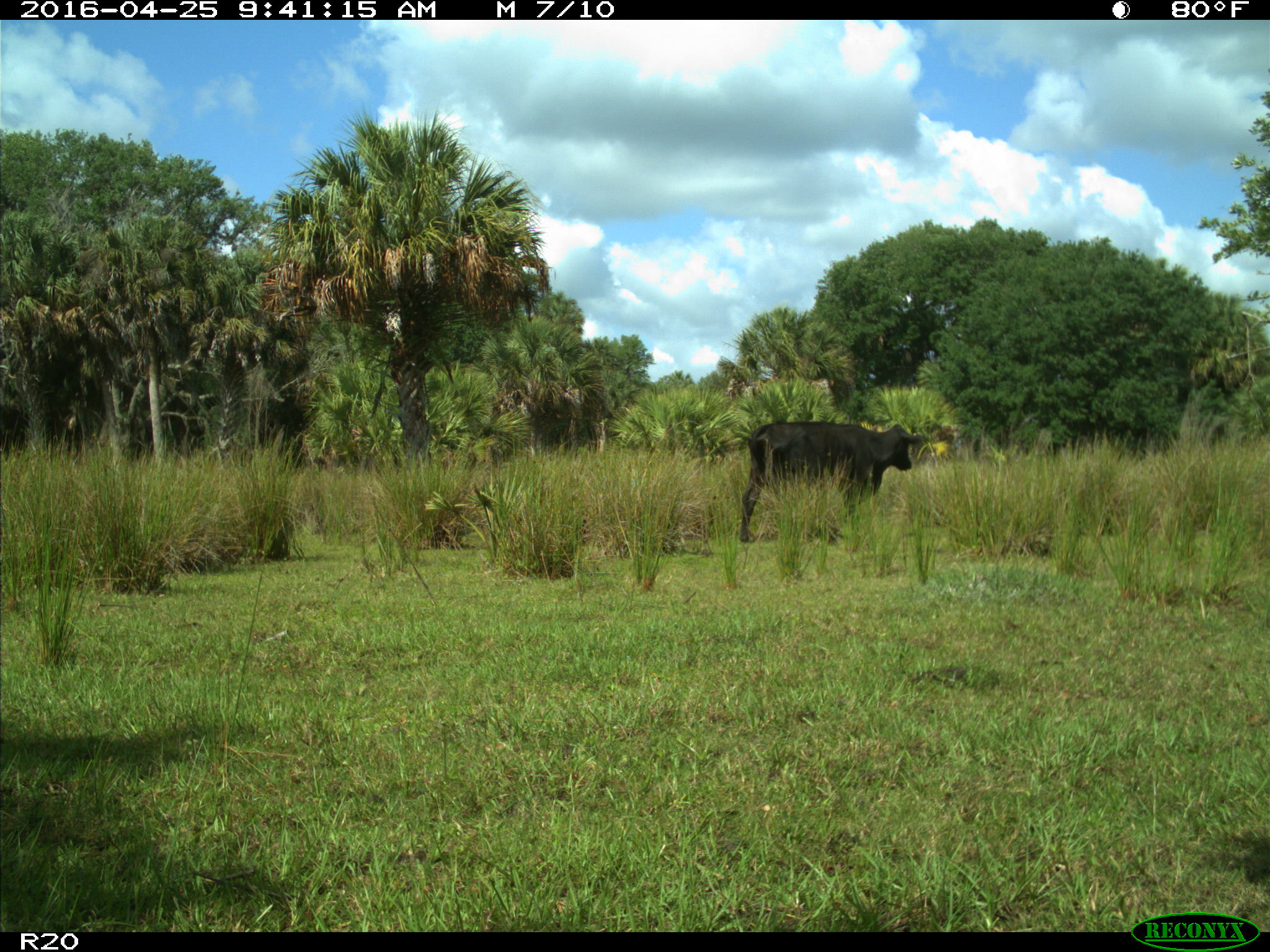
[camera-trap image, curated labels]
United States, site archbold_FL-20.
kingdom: Animalia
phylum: Chordata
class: Mammalia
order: Artiodactyla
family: Bovidae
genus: Bos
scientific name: Bos taurus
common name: domestic cow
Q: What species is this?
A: Bos taurus (domestic cow).